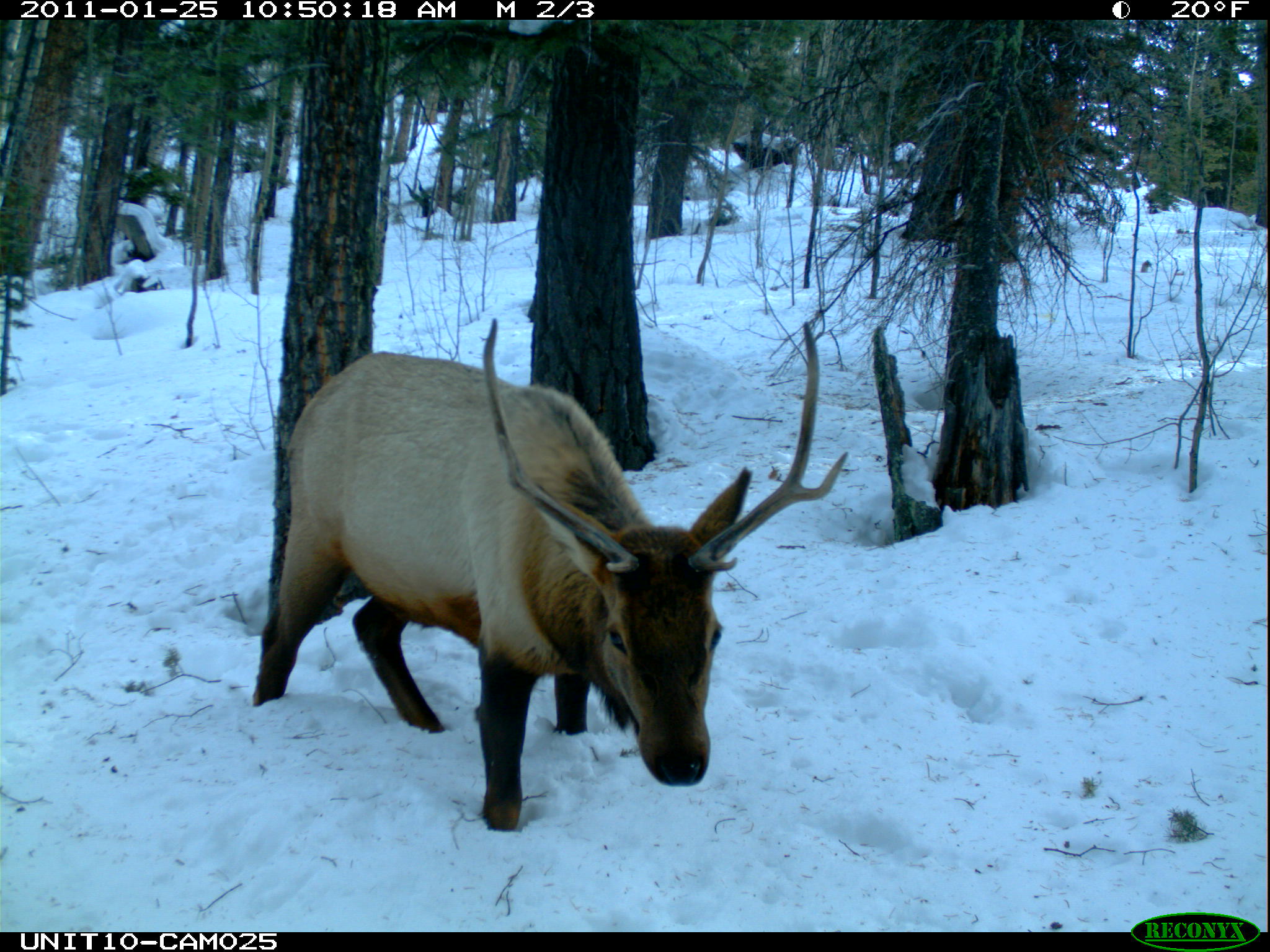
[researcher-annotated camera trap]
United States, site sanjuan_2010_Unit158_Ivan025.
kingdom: Animalia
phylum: Chordata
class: Mammalia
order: Artiodactyla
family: Cervidae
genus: Cervus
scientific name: Cervus elaphus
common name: red deer